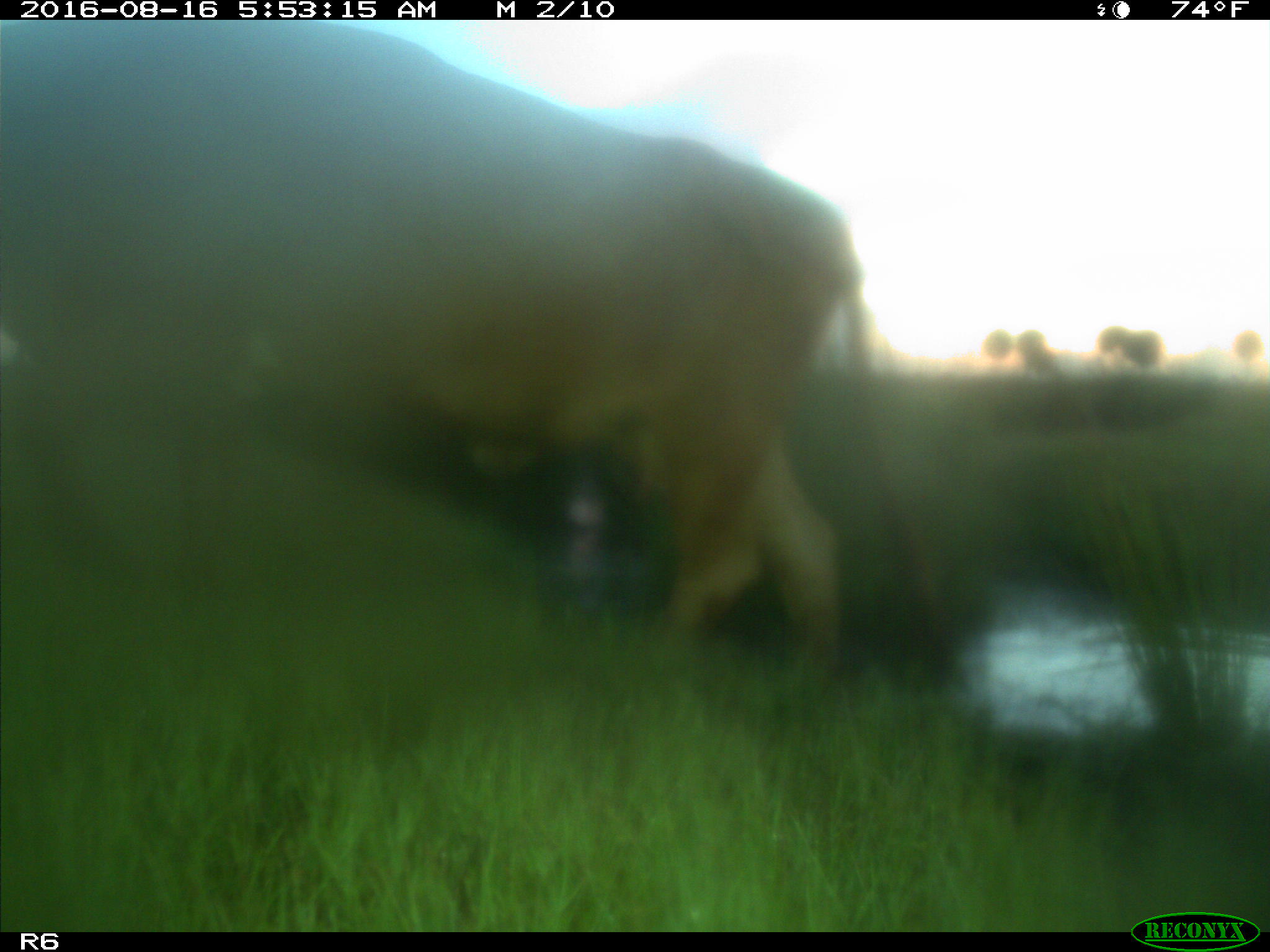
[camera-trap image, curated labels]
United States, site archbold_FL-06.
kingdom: Animalia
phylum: Chordata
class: Mammalia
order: Artiodactyla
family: Bovidae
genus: Bos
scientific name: Bos taurus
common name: domestic cow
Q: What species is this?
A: Bos taurus (domestic cow).